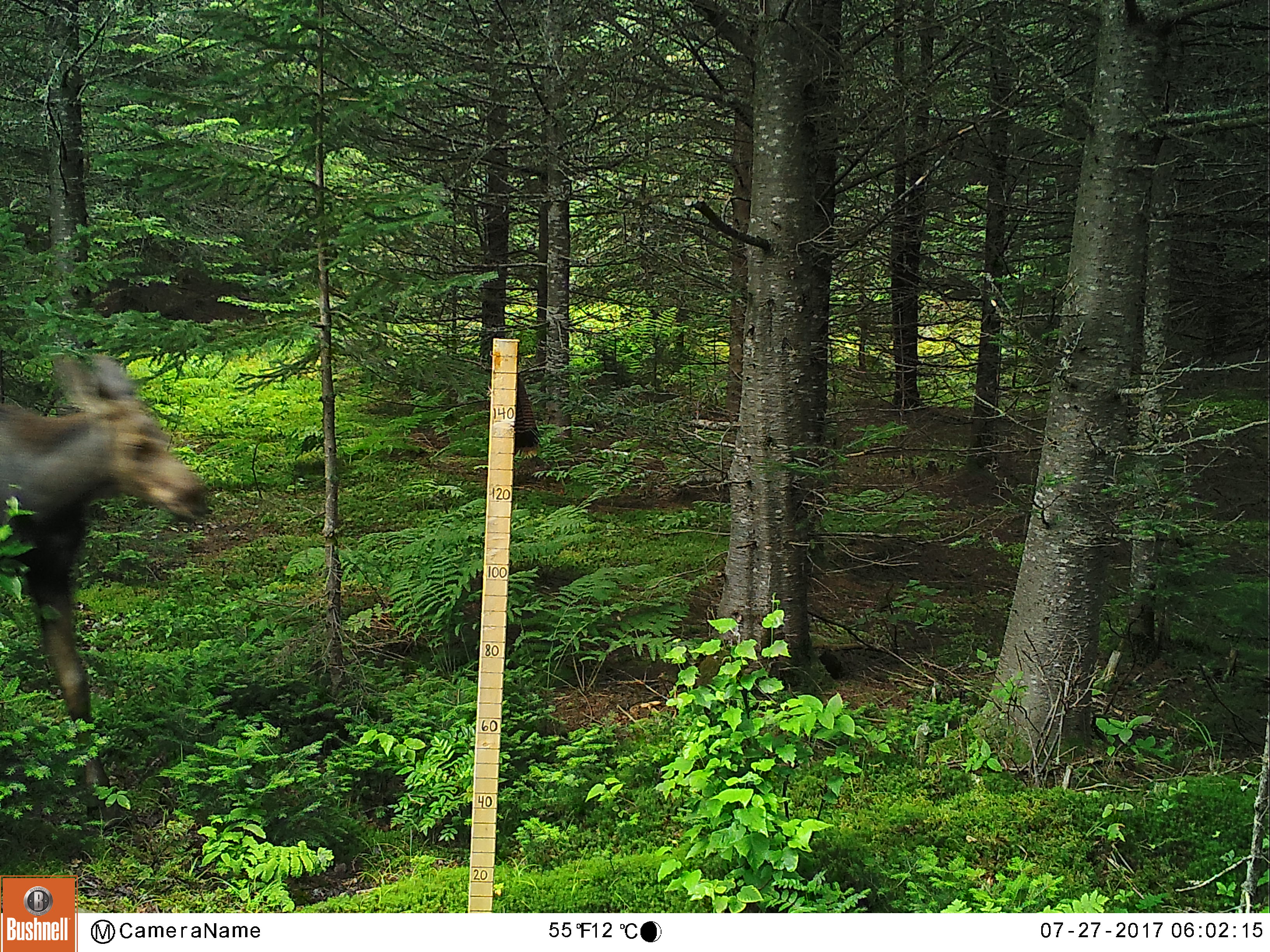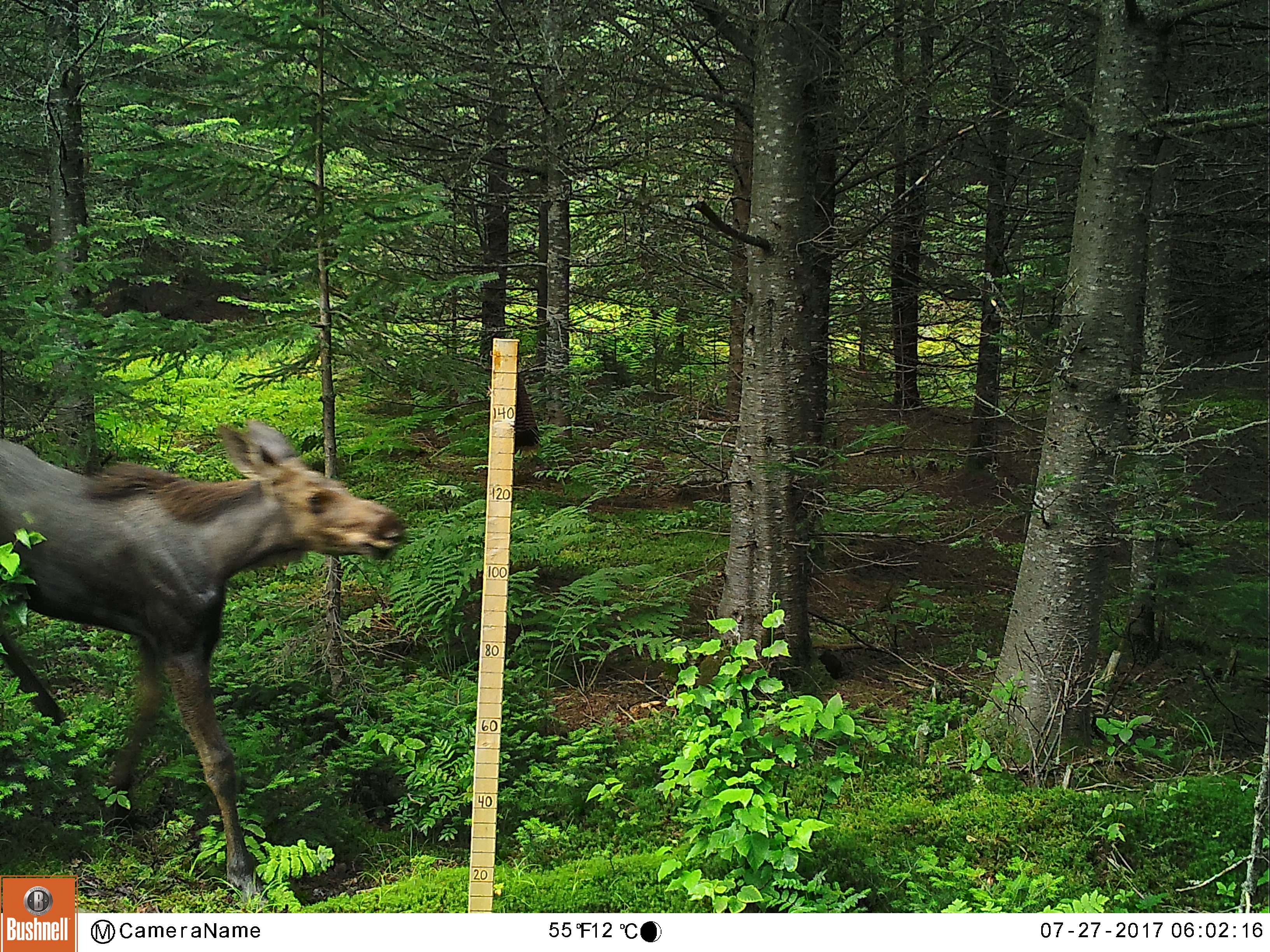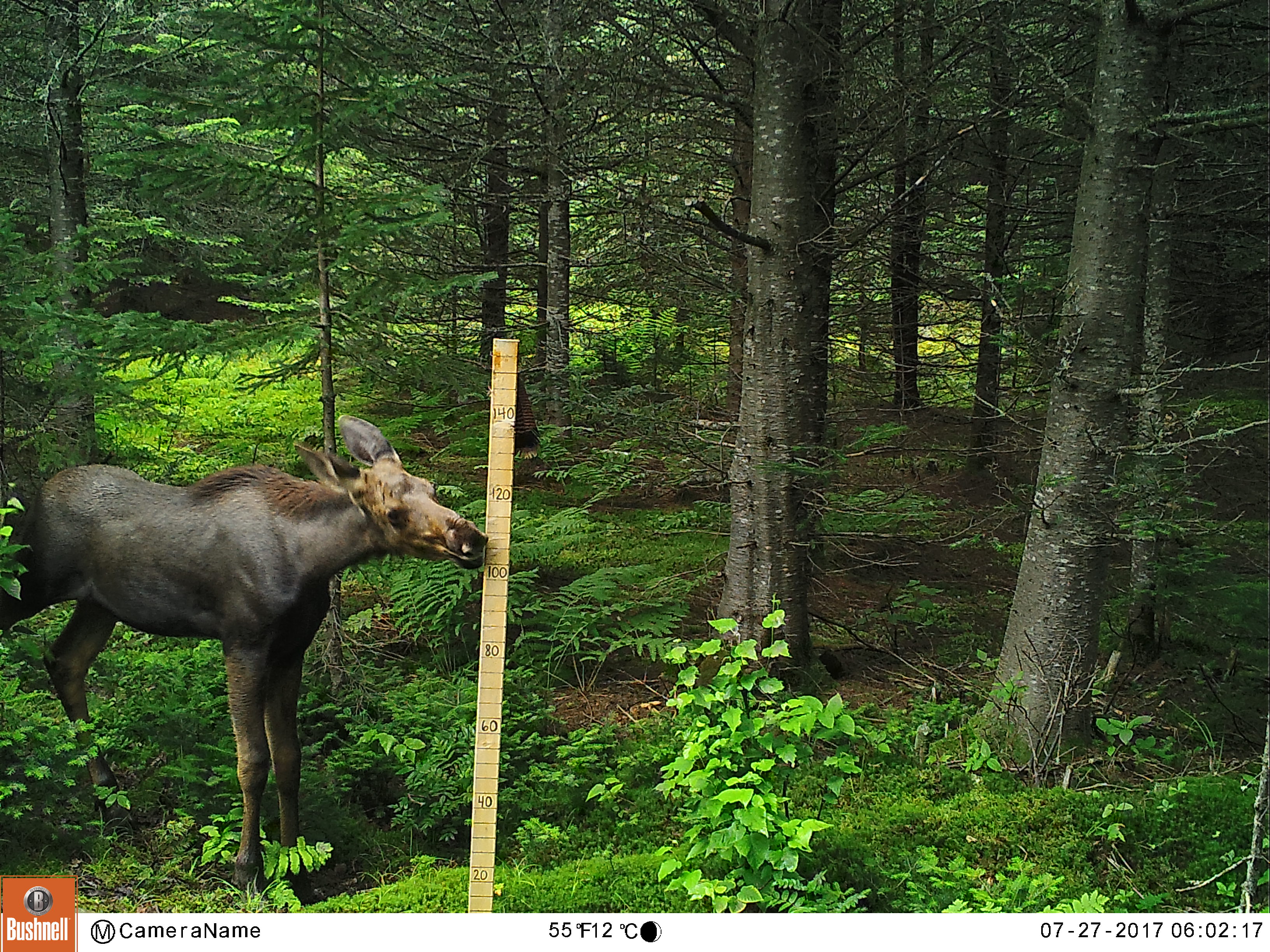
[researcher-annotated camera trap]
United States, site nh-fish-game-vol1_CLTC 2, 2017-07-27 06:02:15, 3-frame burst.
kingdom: Animalia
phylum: Chordata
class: Mammalia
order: Artiodactyla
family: Cervidae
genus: Alces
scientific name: Alces alces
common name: moose